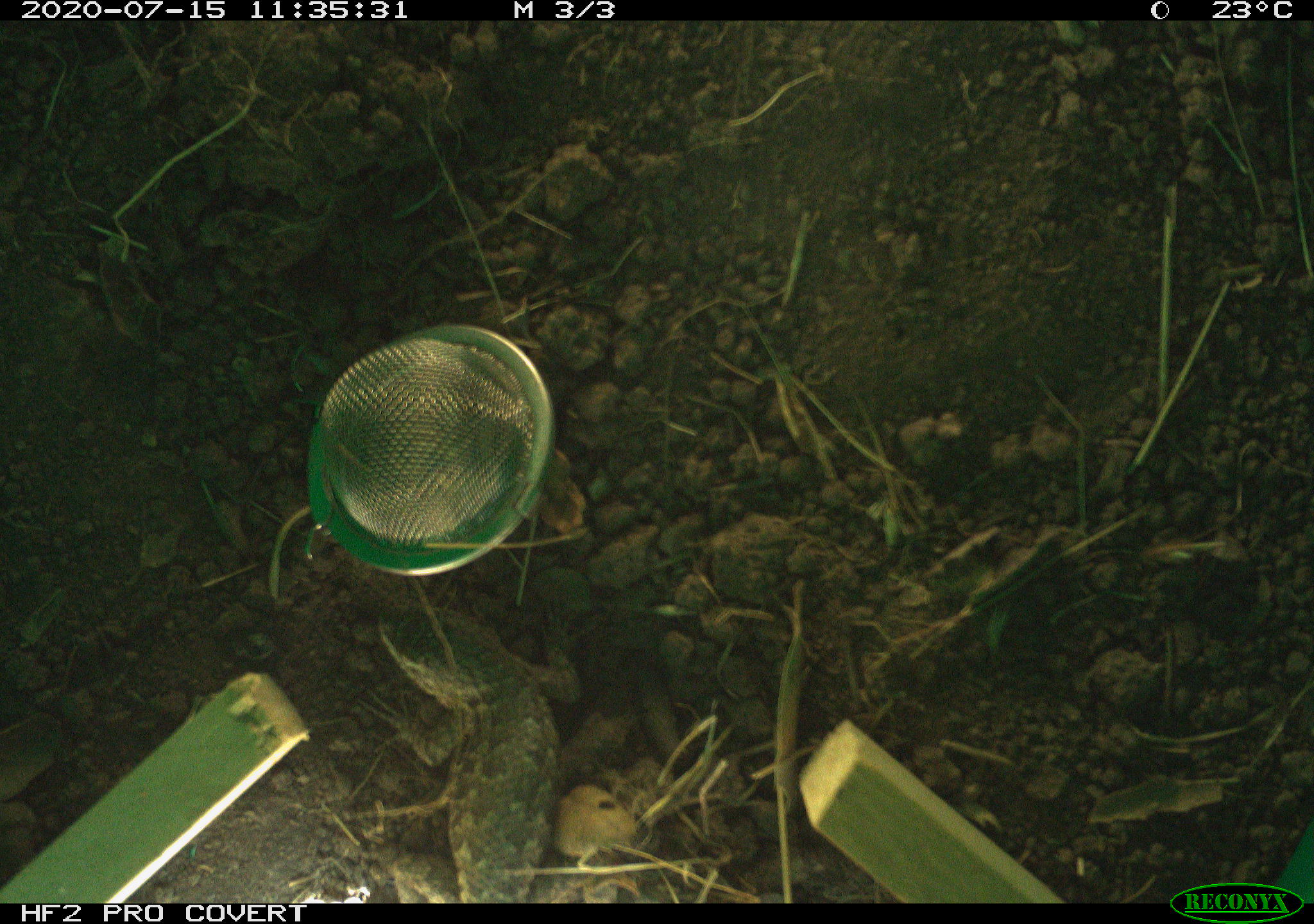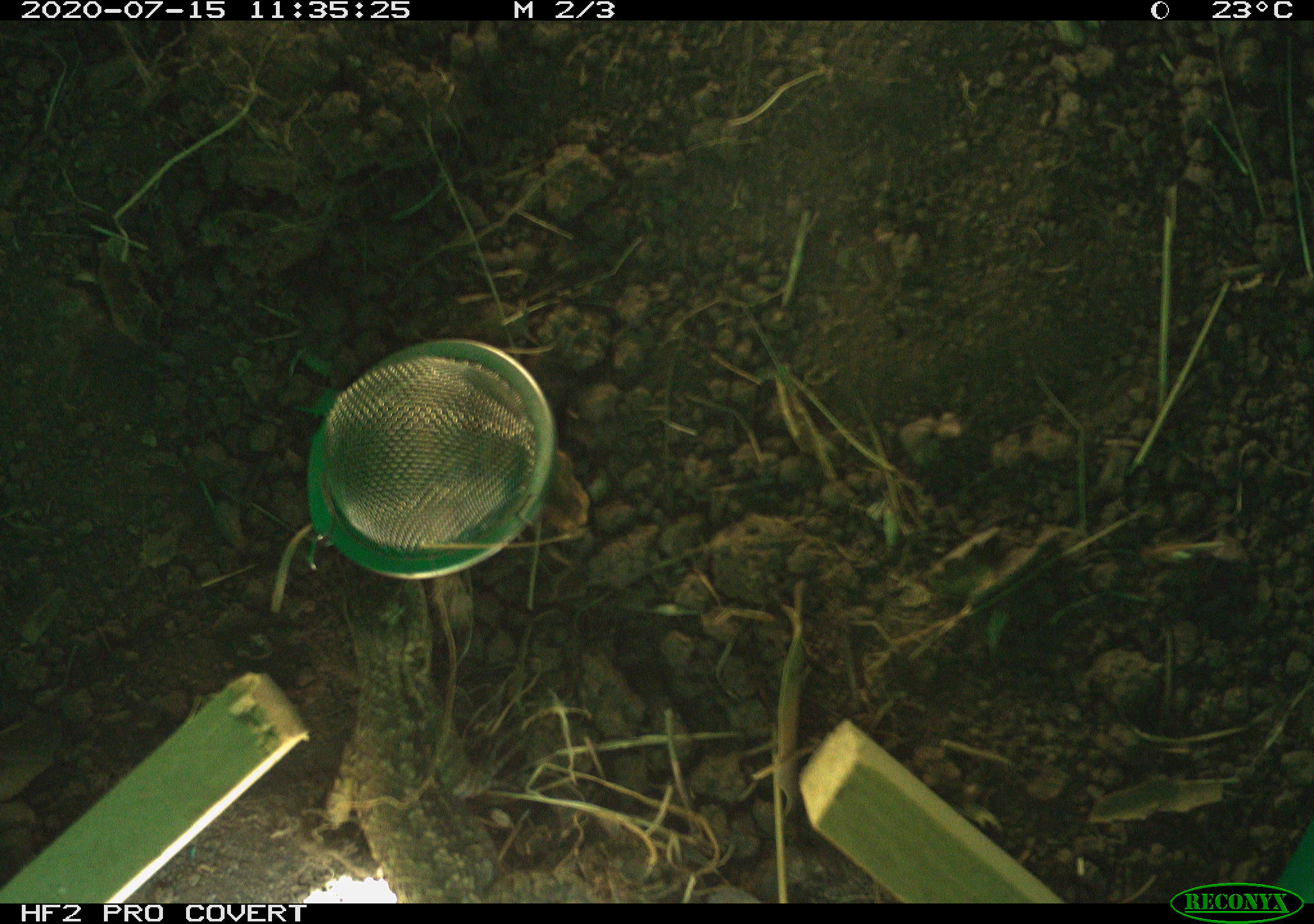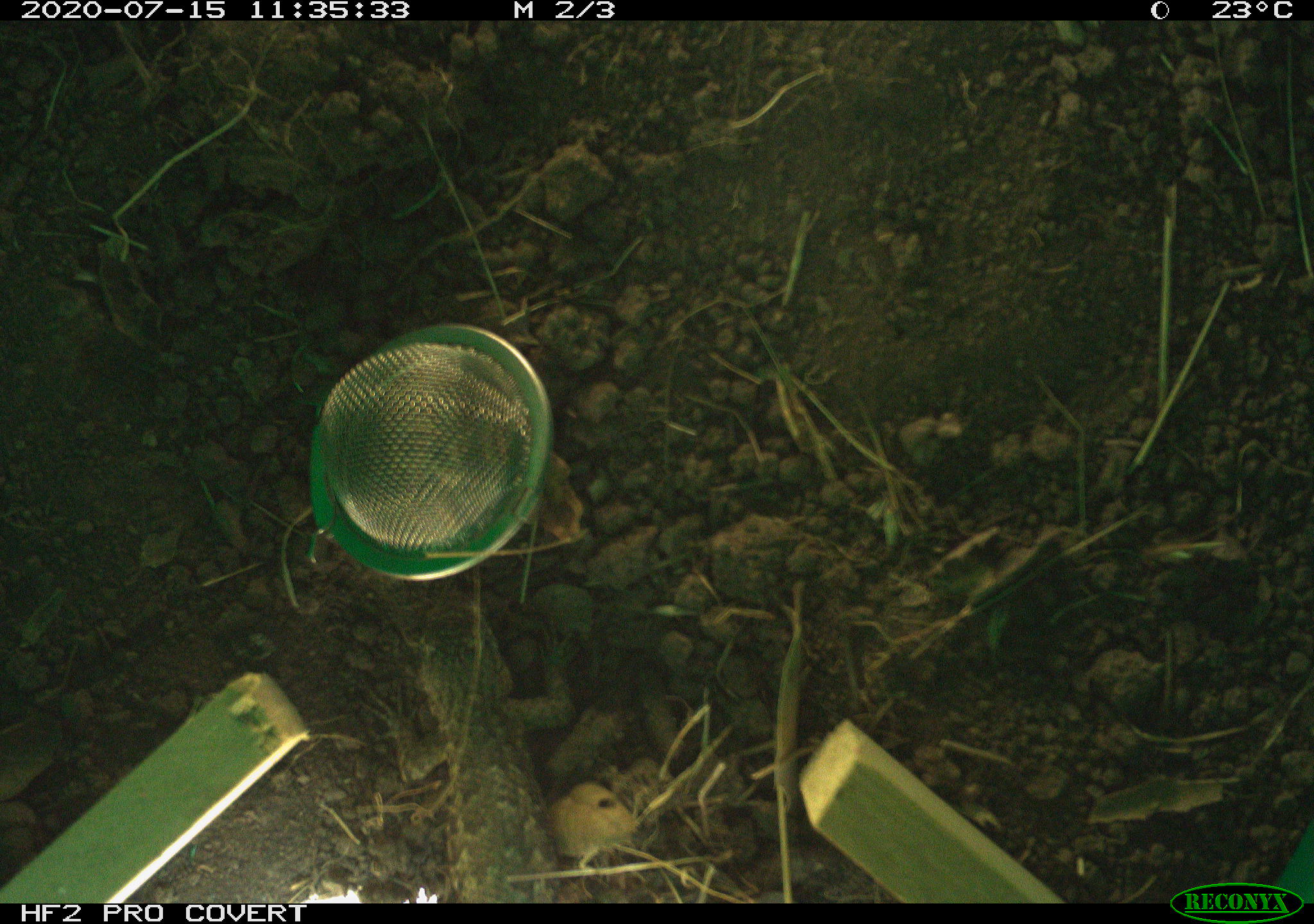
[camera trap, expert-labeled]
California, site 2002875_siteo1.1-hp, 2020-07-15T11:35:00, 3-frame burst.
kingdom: Animalia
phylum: Chordata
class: Reptilia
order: Squamata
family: Phrynosomatidae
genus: Sceloporus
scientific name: Sceloporus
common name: spiny lizards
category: sceloporus species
Sceloporus species (spiny lizards) (Sceloporus).